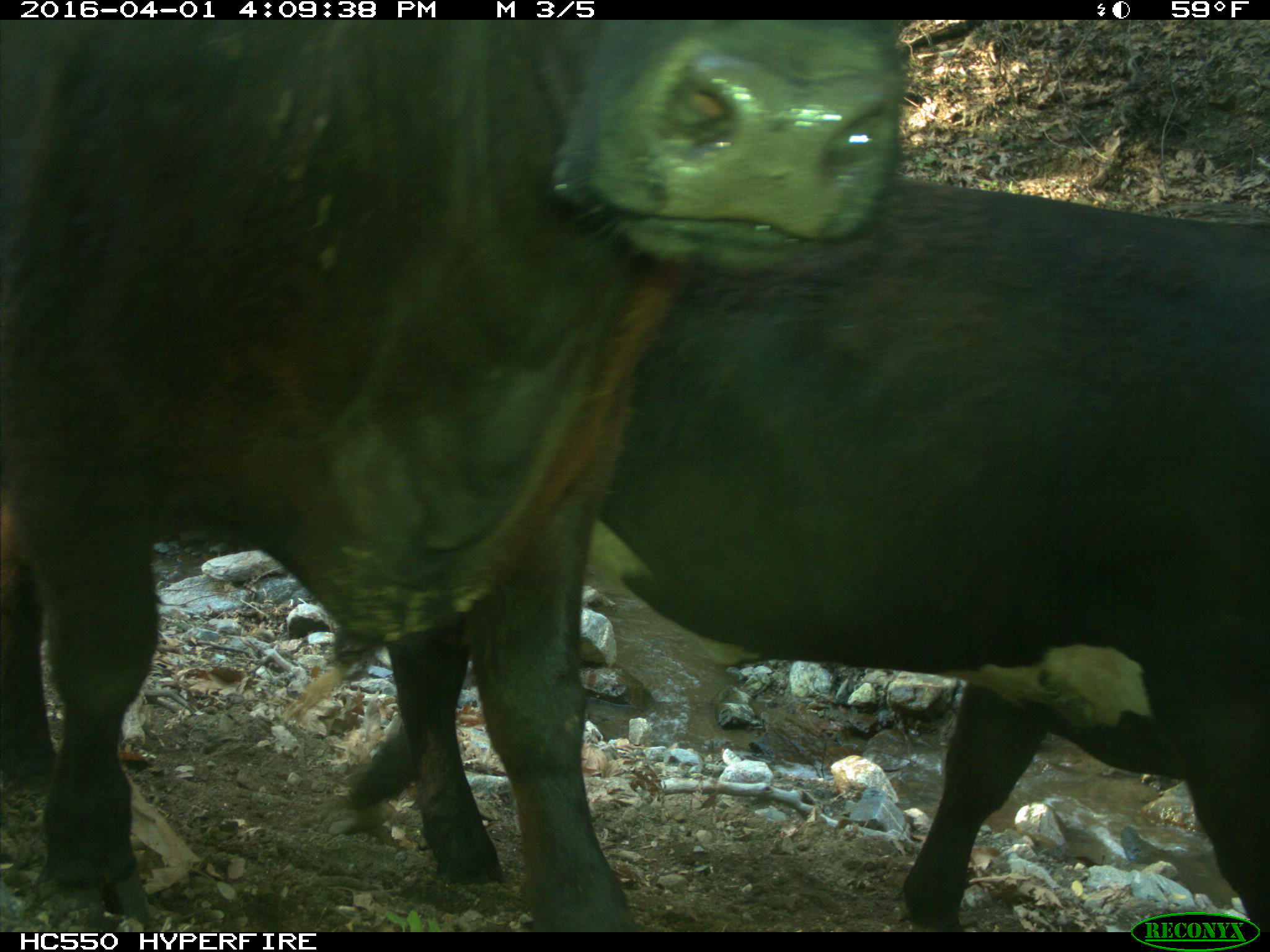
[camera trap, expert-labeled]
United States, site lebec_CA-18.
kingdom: Animalia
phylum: Chordata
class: Mammalia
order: Artiodactyla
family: Bovidae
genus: Bos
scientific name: Bos taurus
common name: domestic cow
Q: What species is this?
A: Bos taurus (domestic cow).